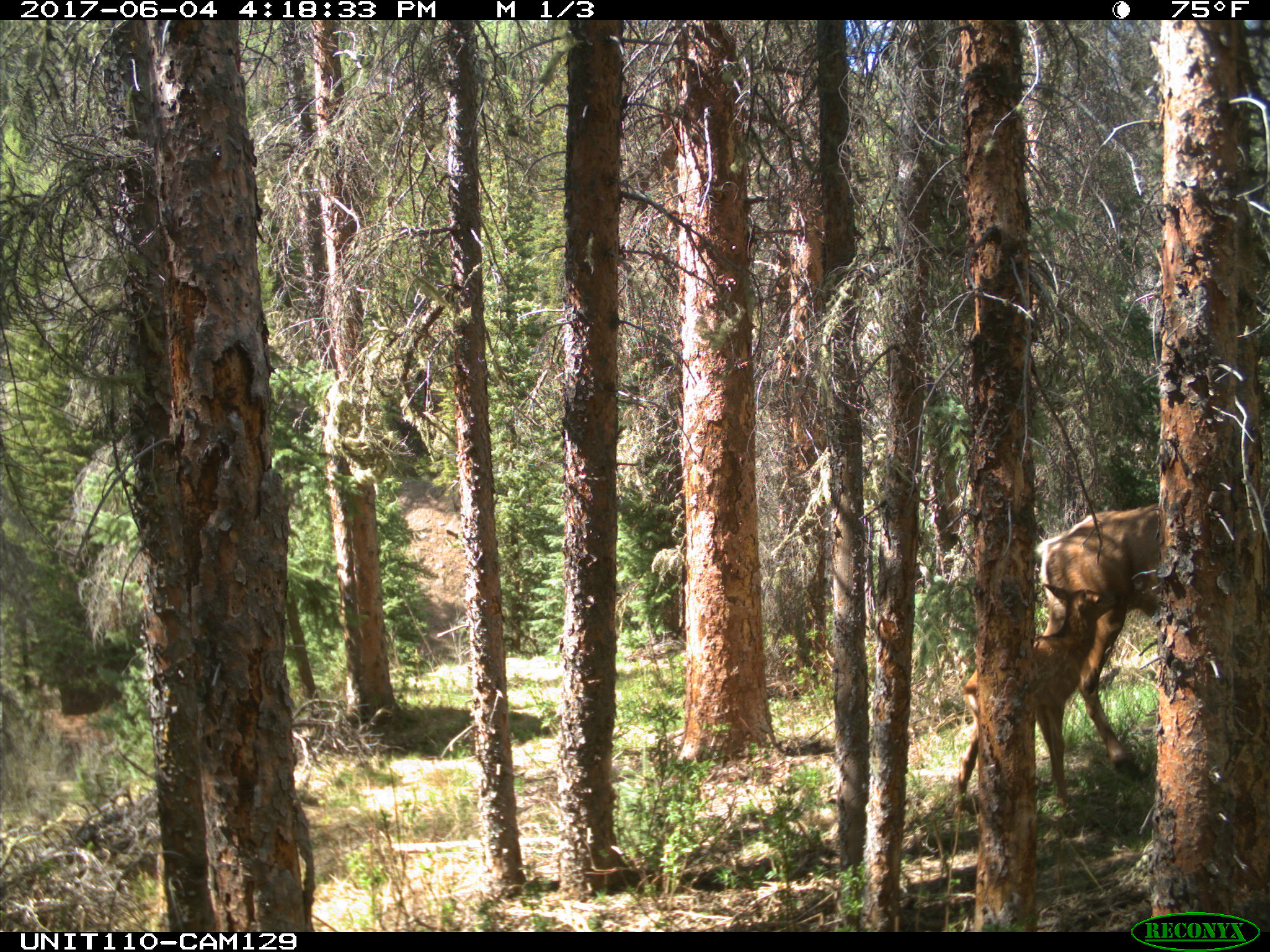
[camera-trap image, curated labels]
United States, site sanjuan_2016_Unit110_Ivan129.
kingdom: Animalia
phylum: Chordata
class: Mammalia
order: Artiodactyla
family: Cervidae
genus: Cervus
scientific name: Cervus elaphus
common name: red deer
Cervus elaphus (red deer).